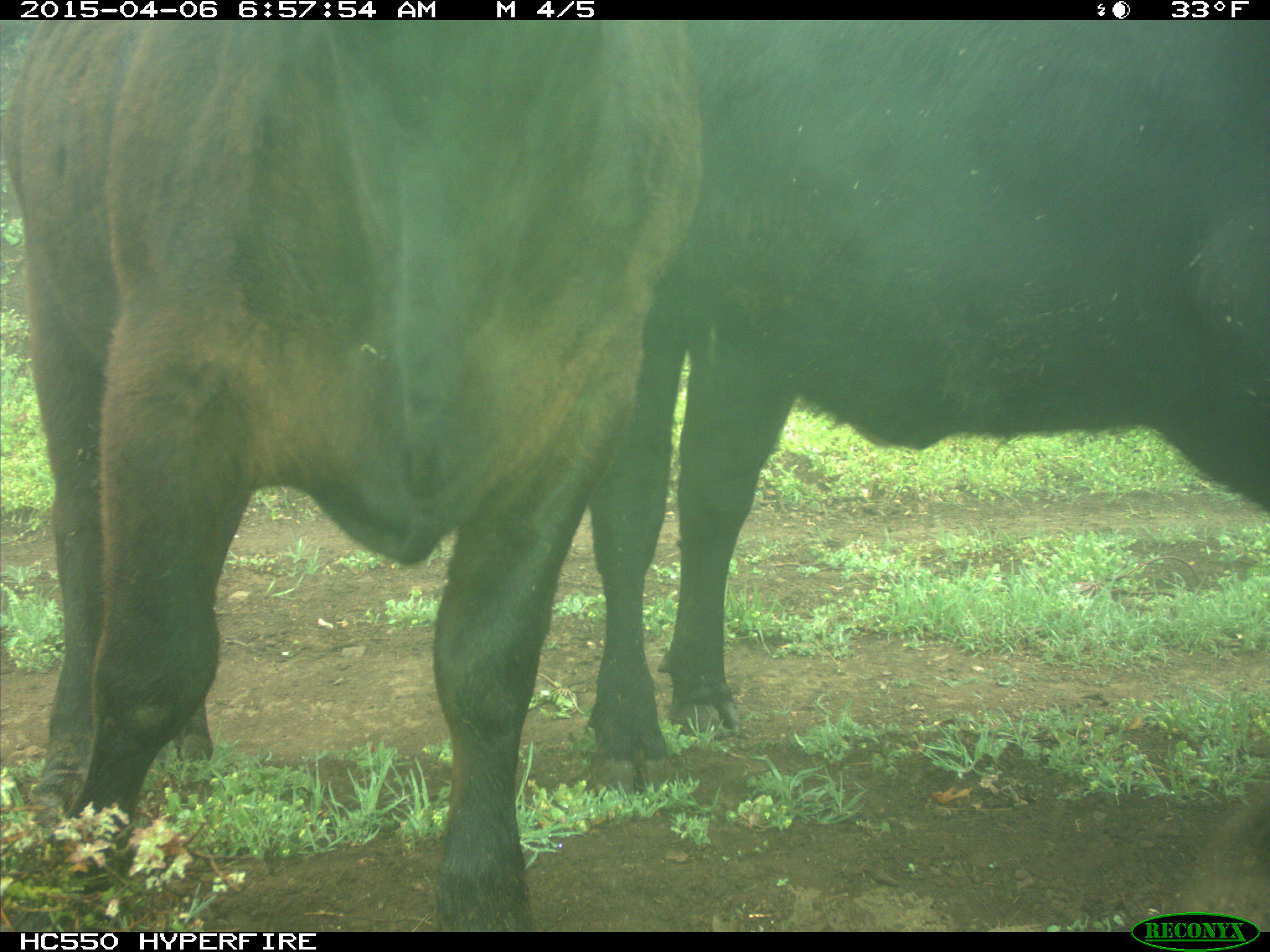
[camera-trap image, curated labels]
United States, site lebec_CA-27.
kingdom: Animalia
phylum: Chordata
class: Mammalia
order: Artiodactyla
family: Bovidae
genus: Bos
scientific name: Bos taurus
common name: domestic cow